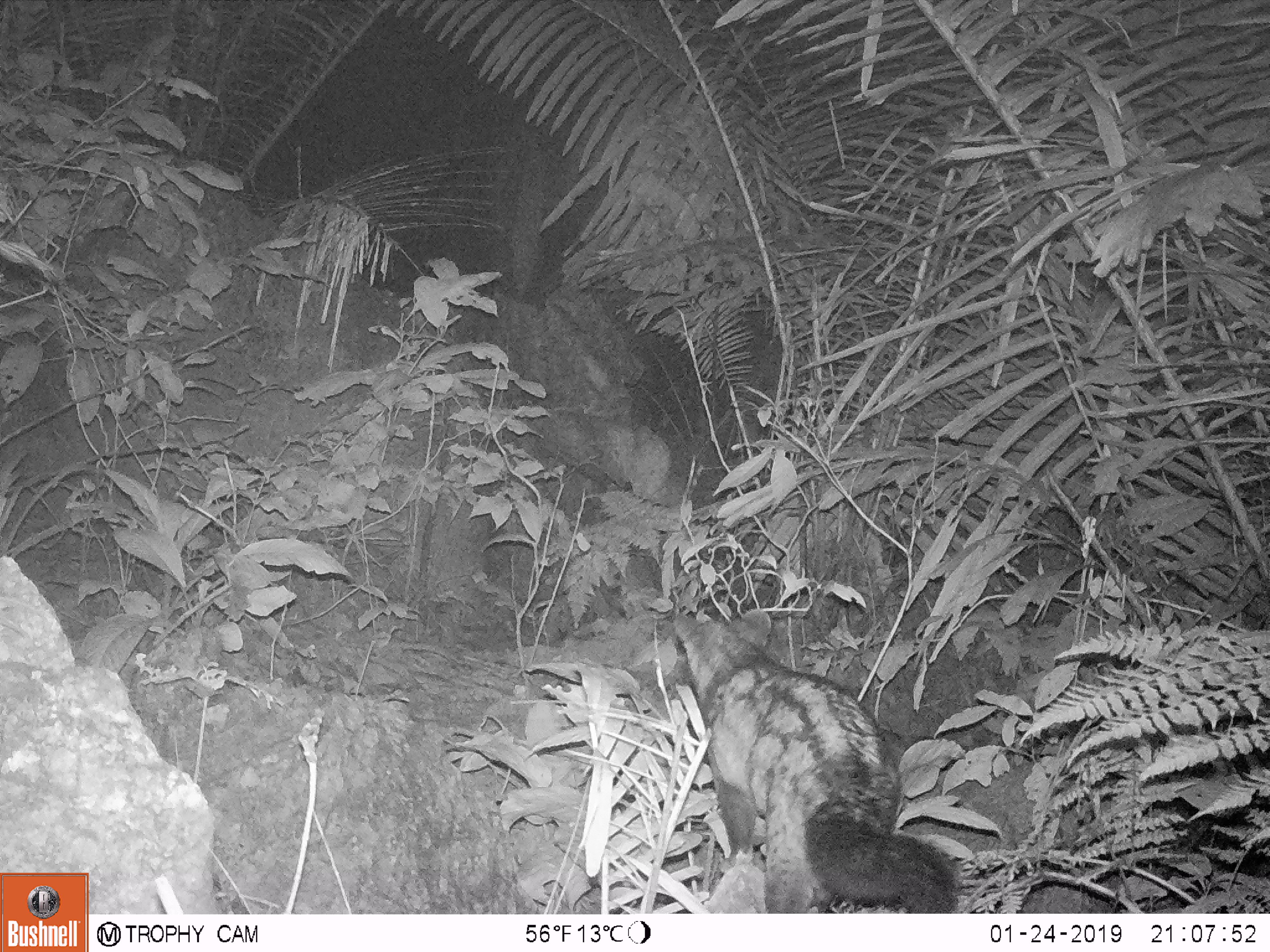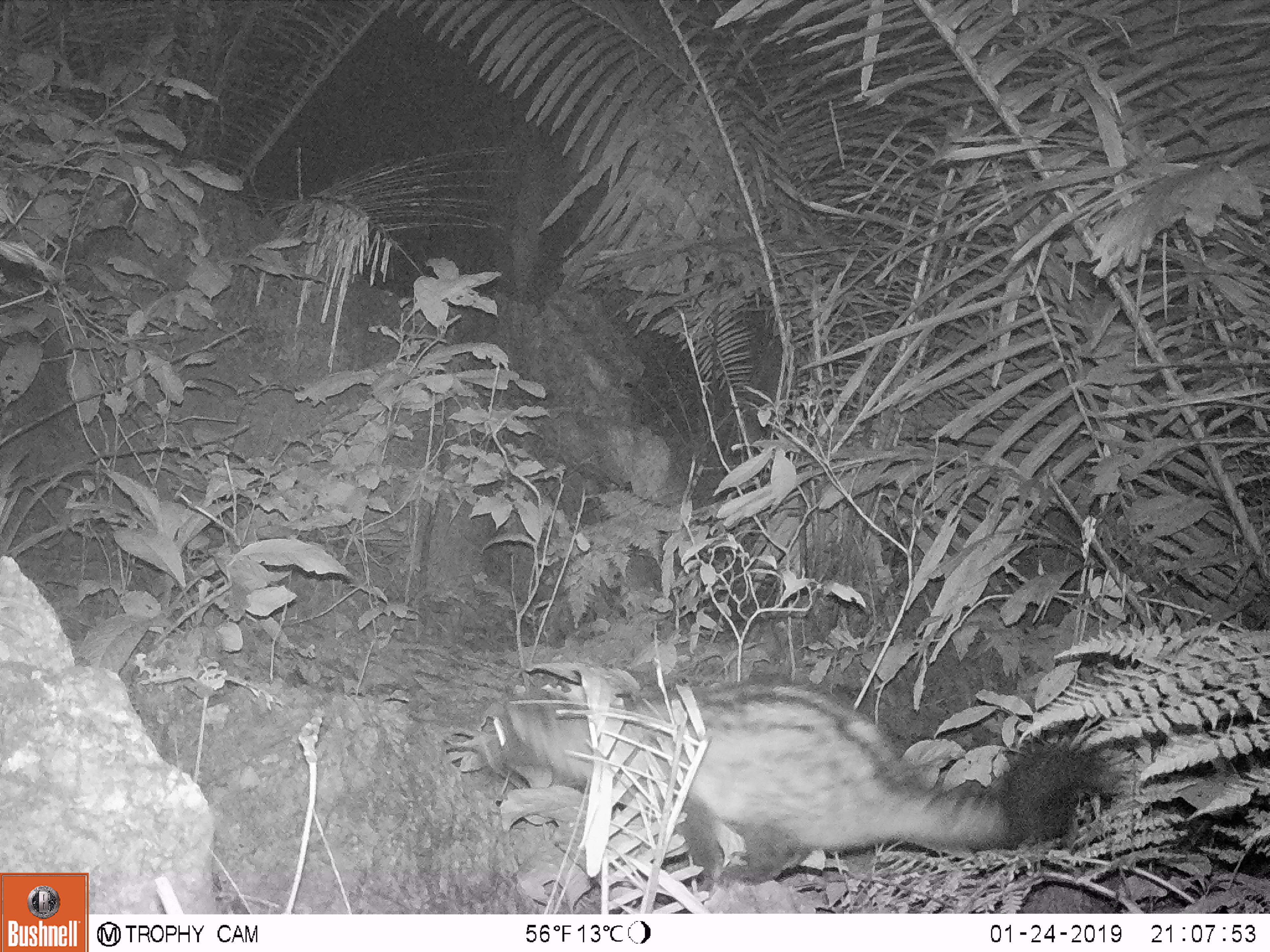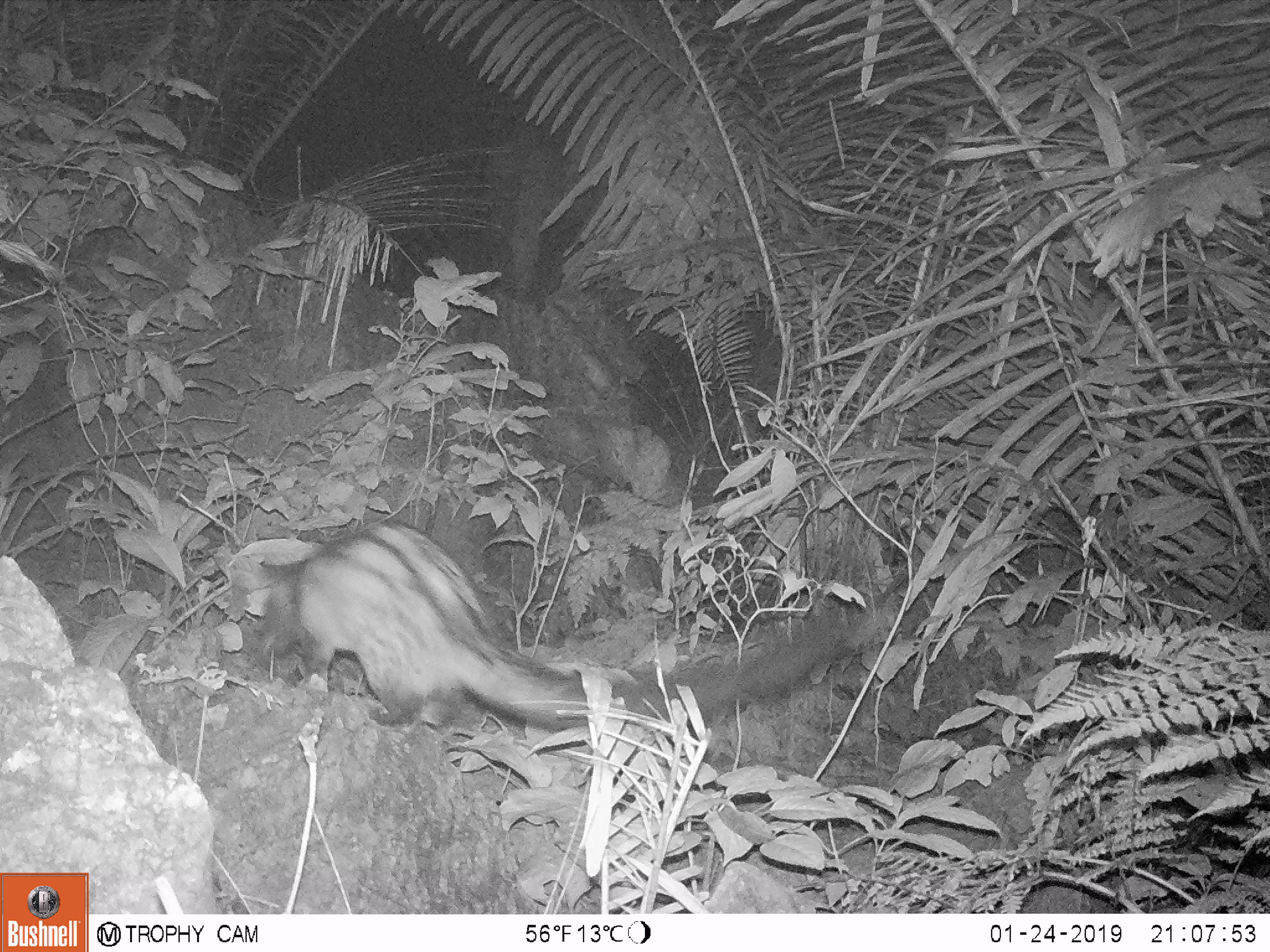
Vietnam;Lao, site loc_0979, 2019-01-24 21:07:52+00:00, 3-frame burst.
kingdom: Animalia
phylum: Chordata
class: Mammalia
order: Carnivora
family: Viverridae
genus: Paradoxurus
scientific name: Paradoxurus hermaphroditus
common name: common palm civet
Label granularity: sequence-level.